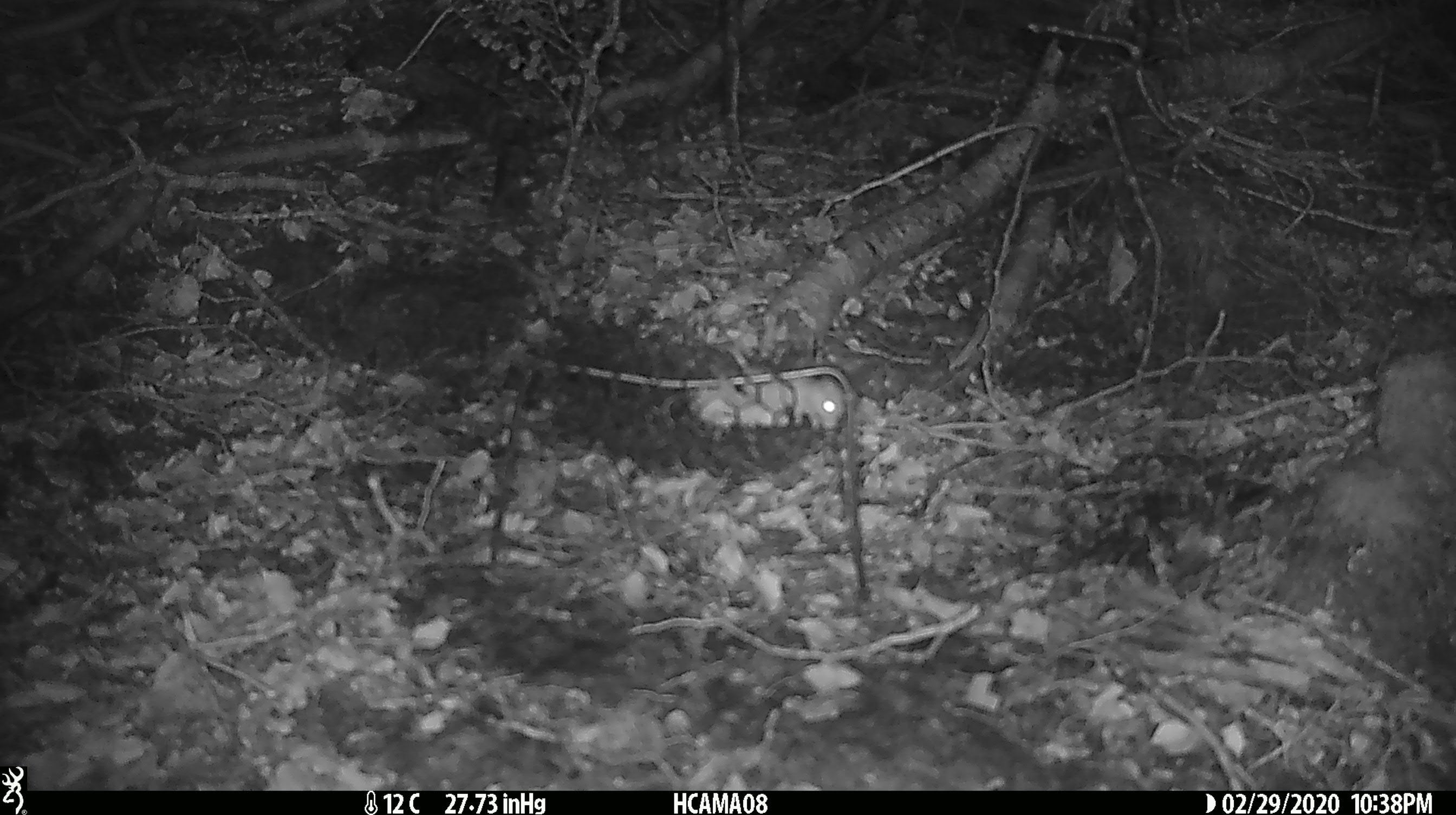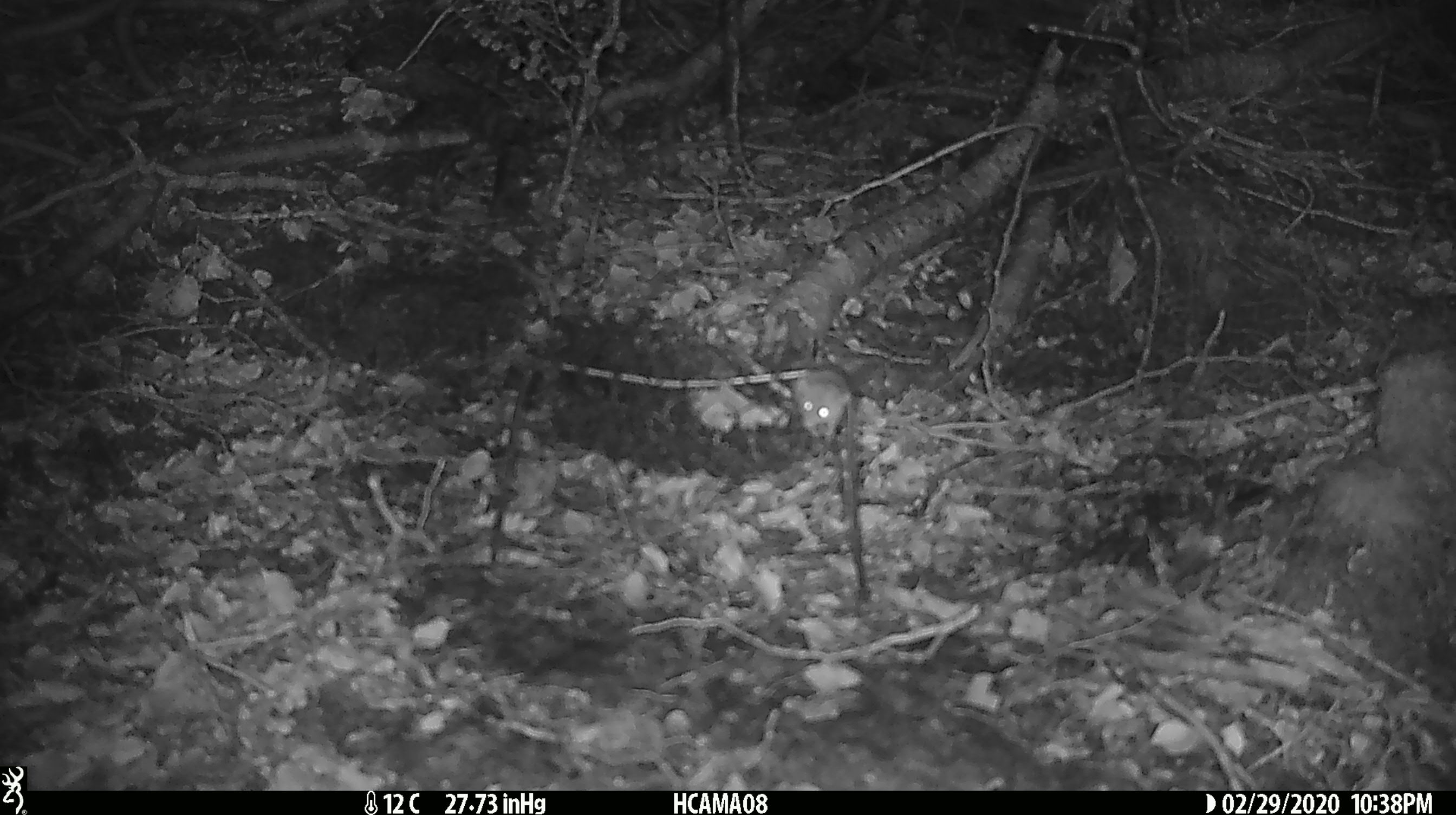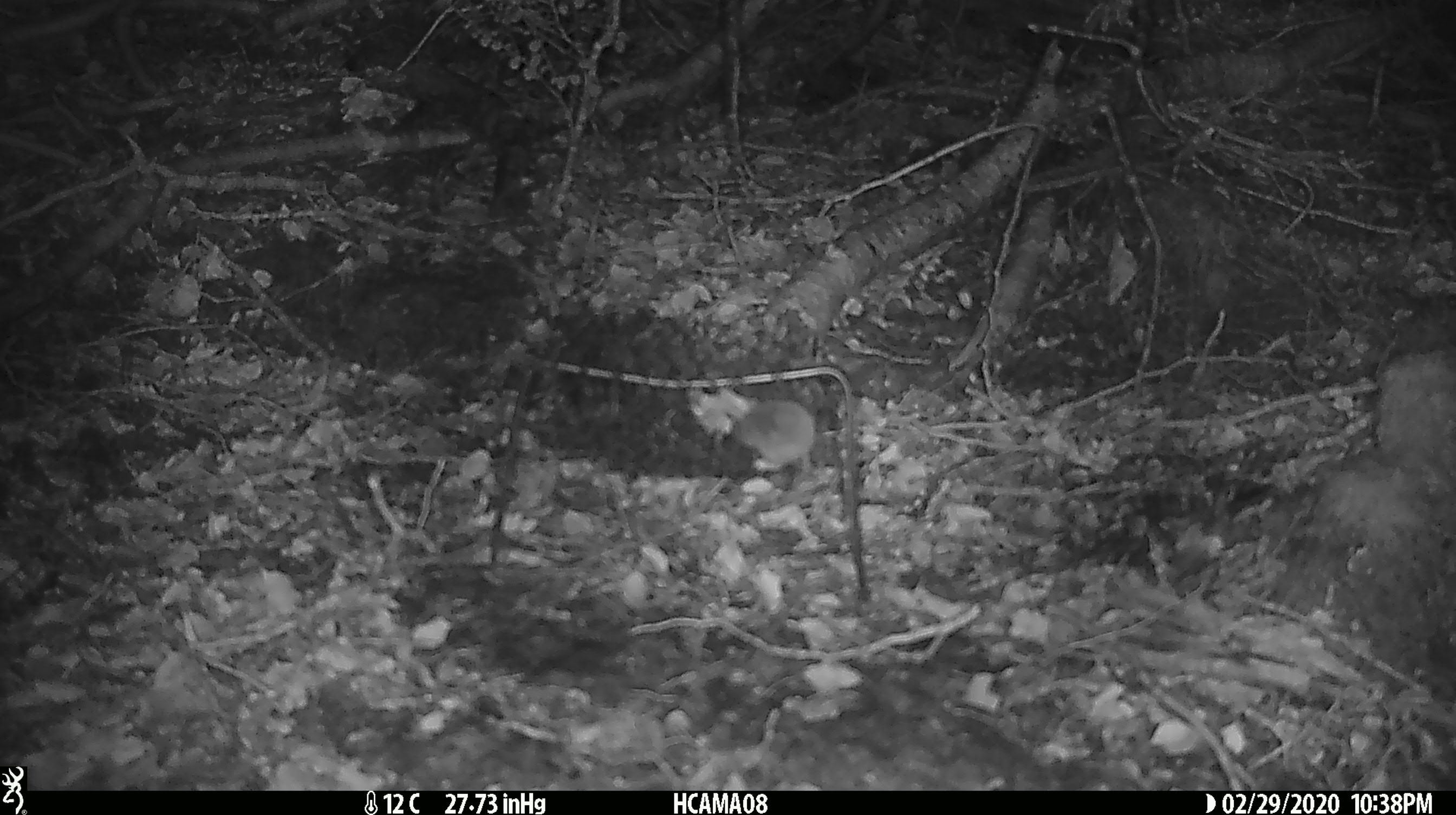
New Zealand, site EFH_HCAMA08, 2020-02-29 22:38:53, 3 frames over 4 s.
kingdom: Animalia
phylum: Chordata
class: Mammalia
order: Rodentia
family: Muridae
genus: Mus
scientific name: Mus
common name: mouse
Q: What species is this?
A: Mouse (Mus).